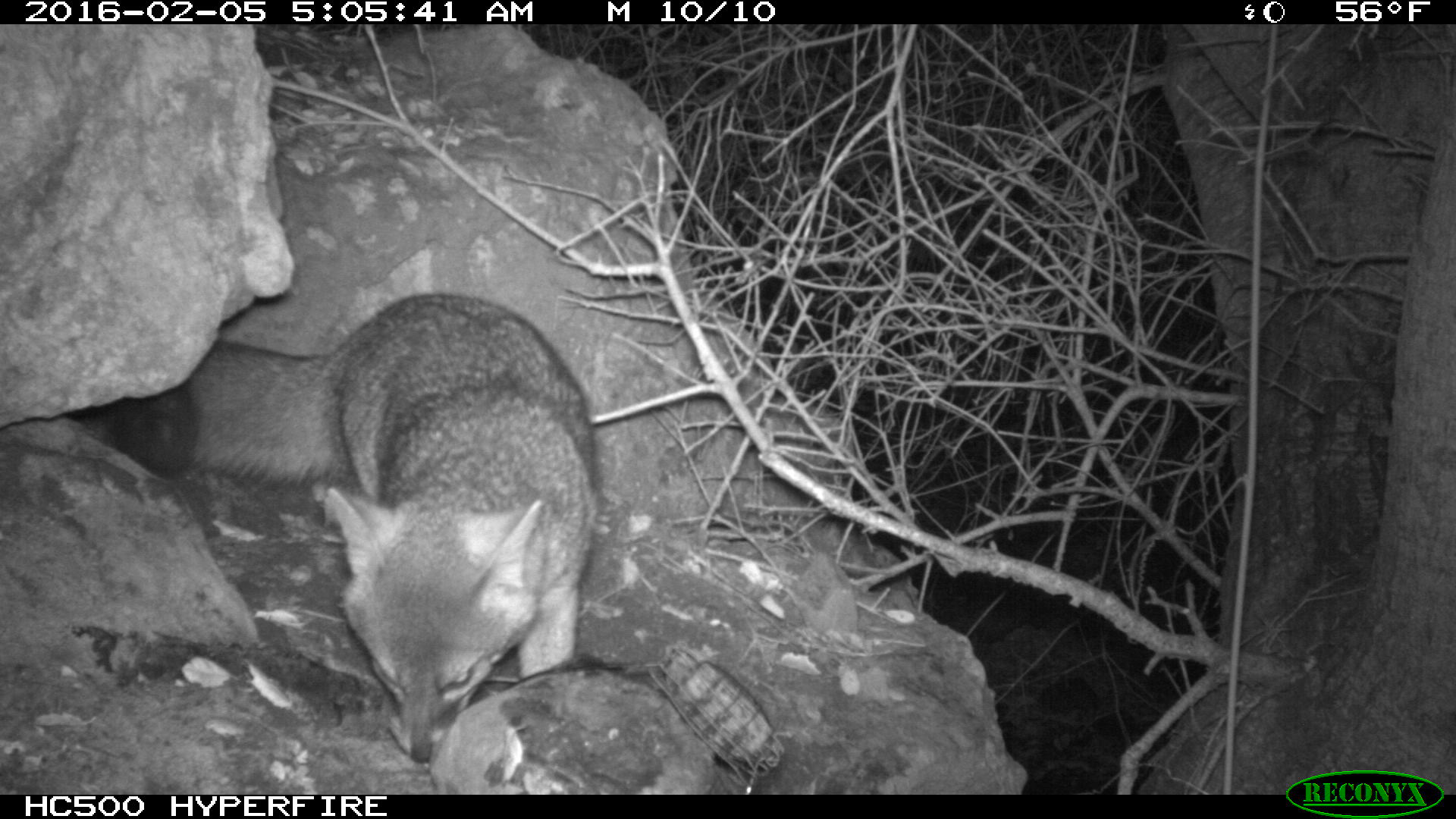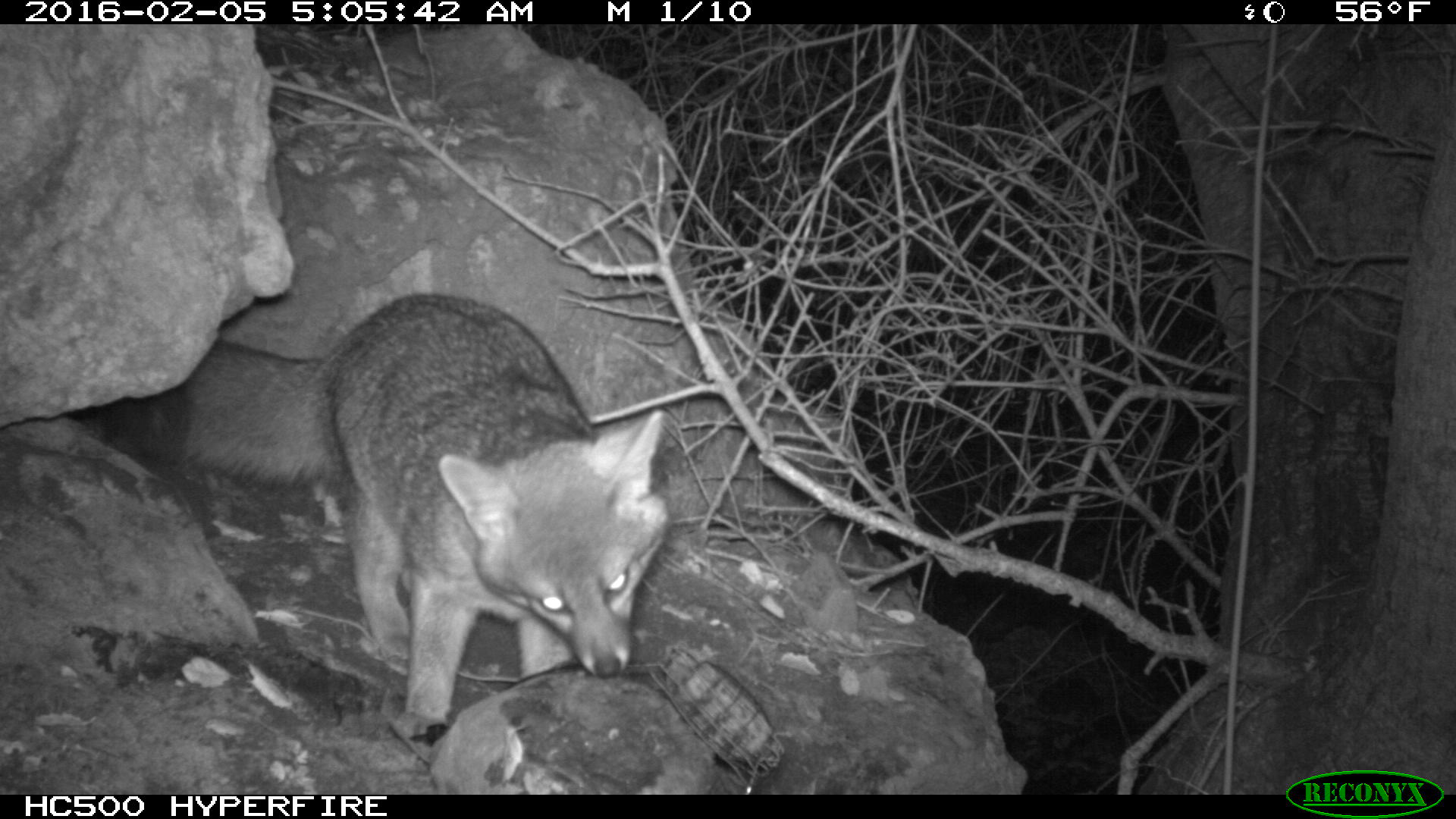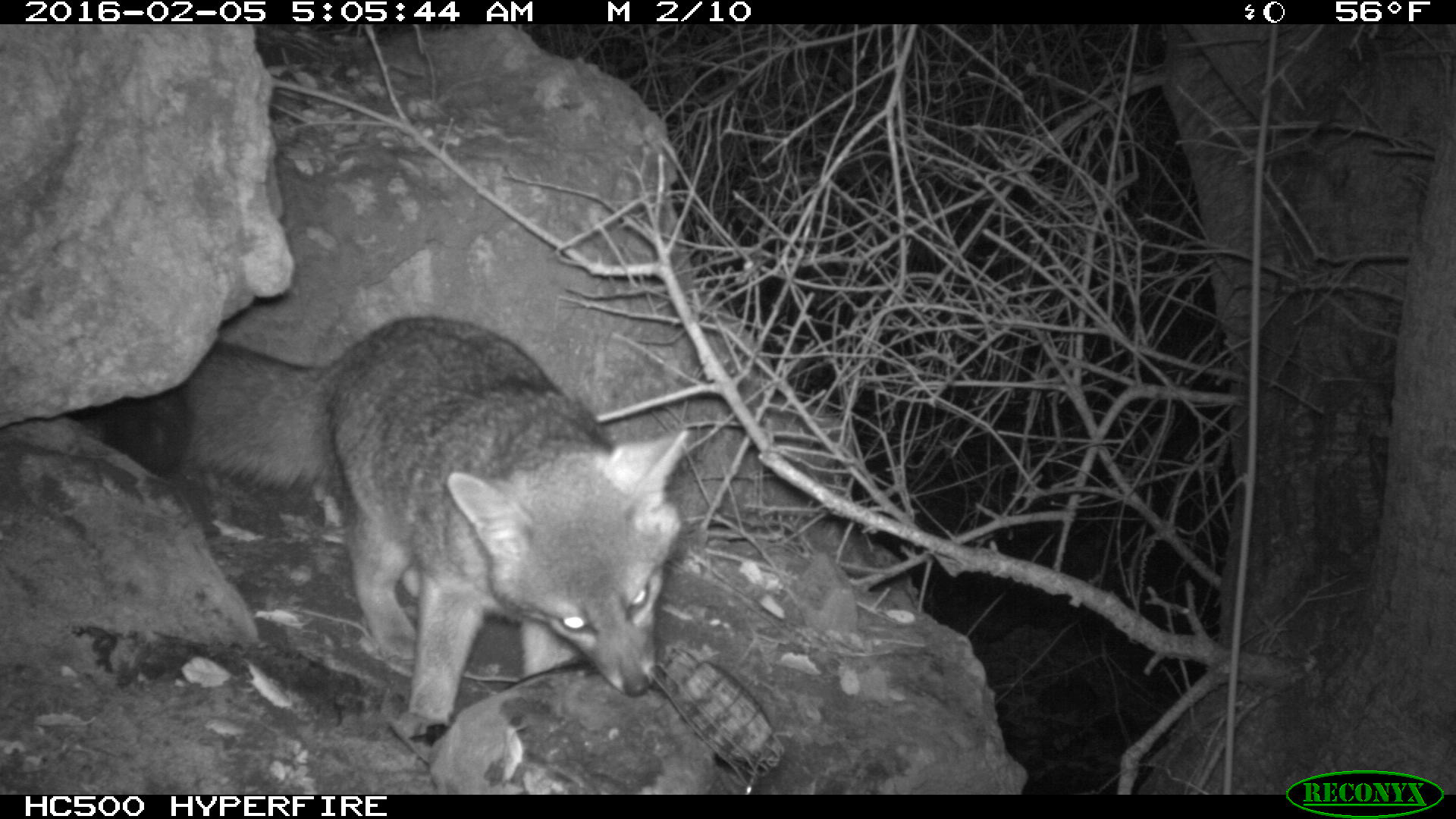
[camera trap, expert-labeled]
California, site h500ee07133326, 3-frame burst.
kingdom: Animalia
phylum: Chordata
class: Mammalia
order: Carnivora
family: Canidae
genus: Urocyon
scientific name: Urocyon littoralis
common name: island fox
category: fox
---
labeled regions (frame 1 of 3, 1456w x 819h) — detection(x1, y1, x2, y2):
fox: detection(108, 292, 596, 762)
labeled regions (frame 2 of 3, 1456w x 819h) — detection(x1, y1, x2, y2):
fox: detection(95, 293, 668, 740)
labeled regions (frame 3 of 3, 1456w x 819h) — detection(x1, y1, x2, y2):
fox: detection(95, 316, 687, 740)